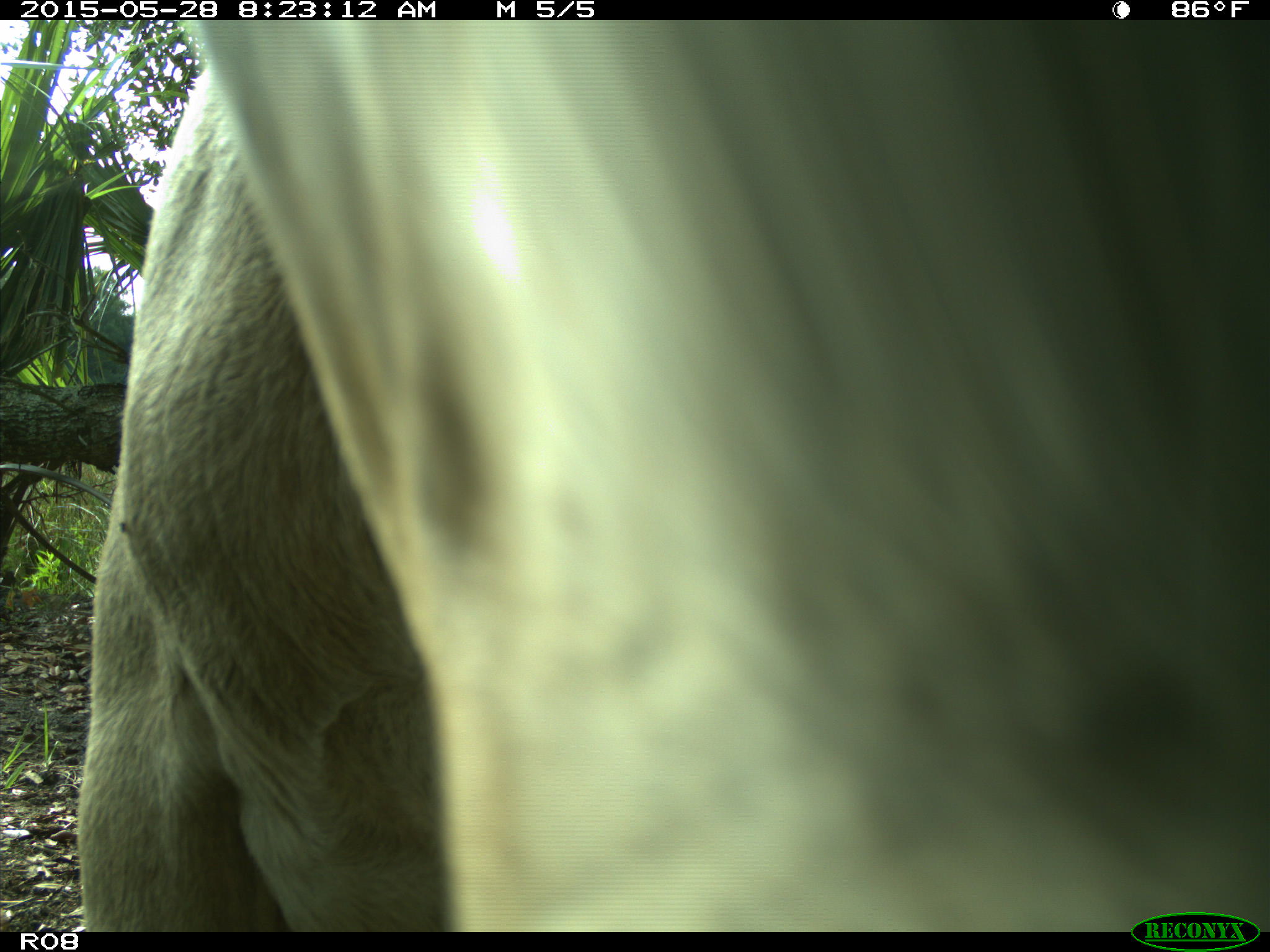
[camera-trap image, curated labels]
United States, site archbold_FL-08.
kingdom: Animalia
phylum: Chordata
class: Mammalia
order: Artiodactyla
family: Bovidae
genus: Bos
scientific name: Bos taurus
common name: domestic cow